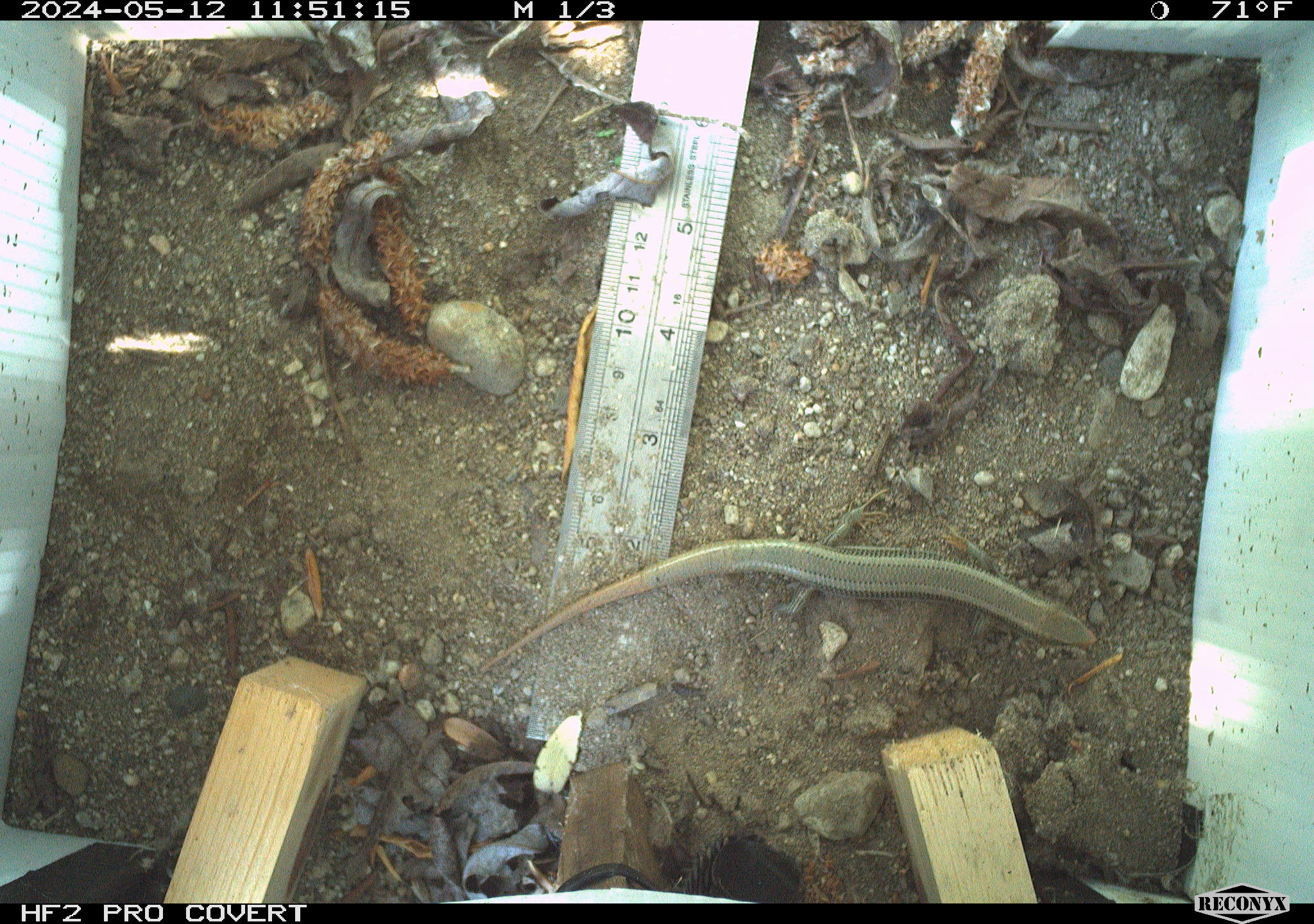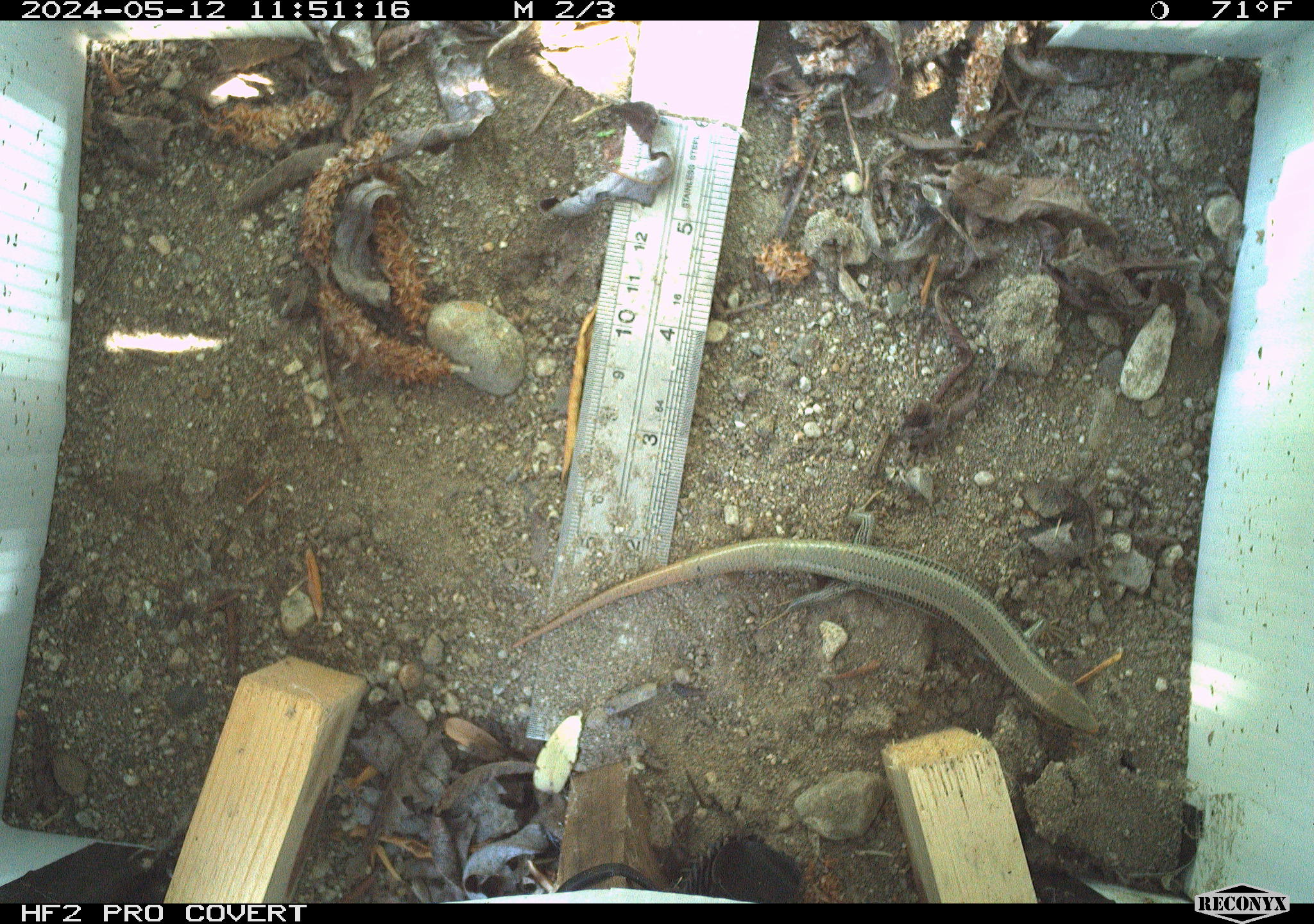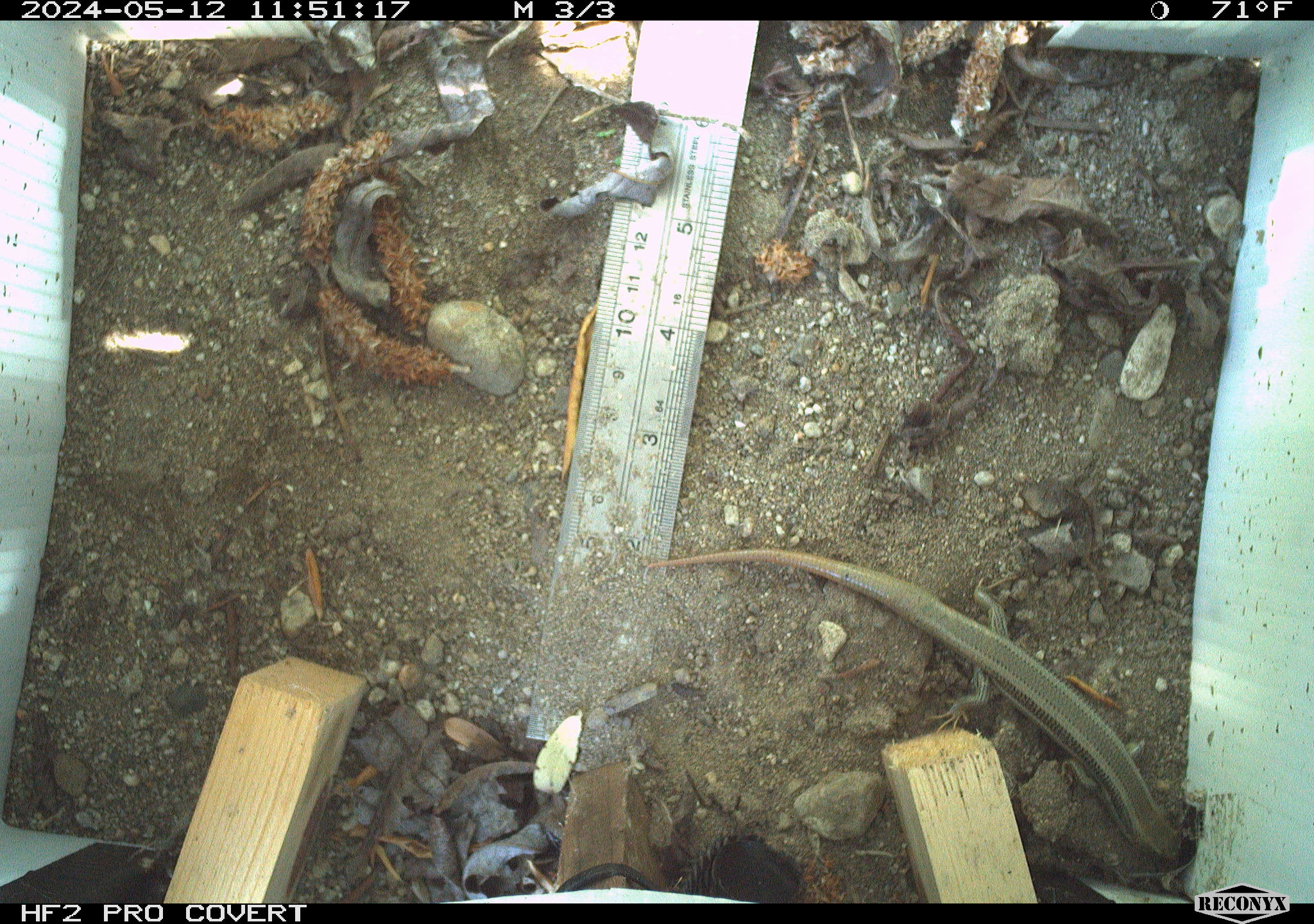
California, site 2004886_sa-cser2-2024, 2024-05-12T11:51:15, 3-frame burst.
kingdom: Animalia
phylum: Chordata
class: Reptilia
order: Squamata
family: Scincidae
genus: Plestiodon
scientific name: Plestiodon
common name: blue-tailed skinks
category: plestiodon species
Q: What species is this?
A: Plestiodon species (blue-tailed skinks) (Plestiodon).